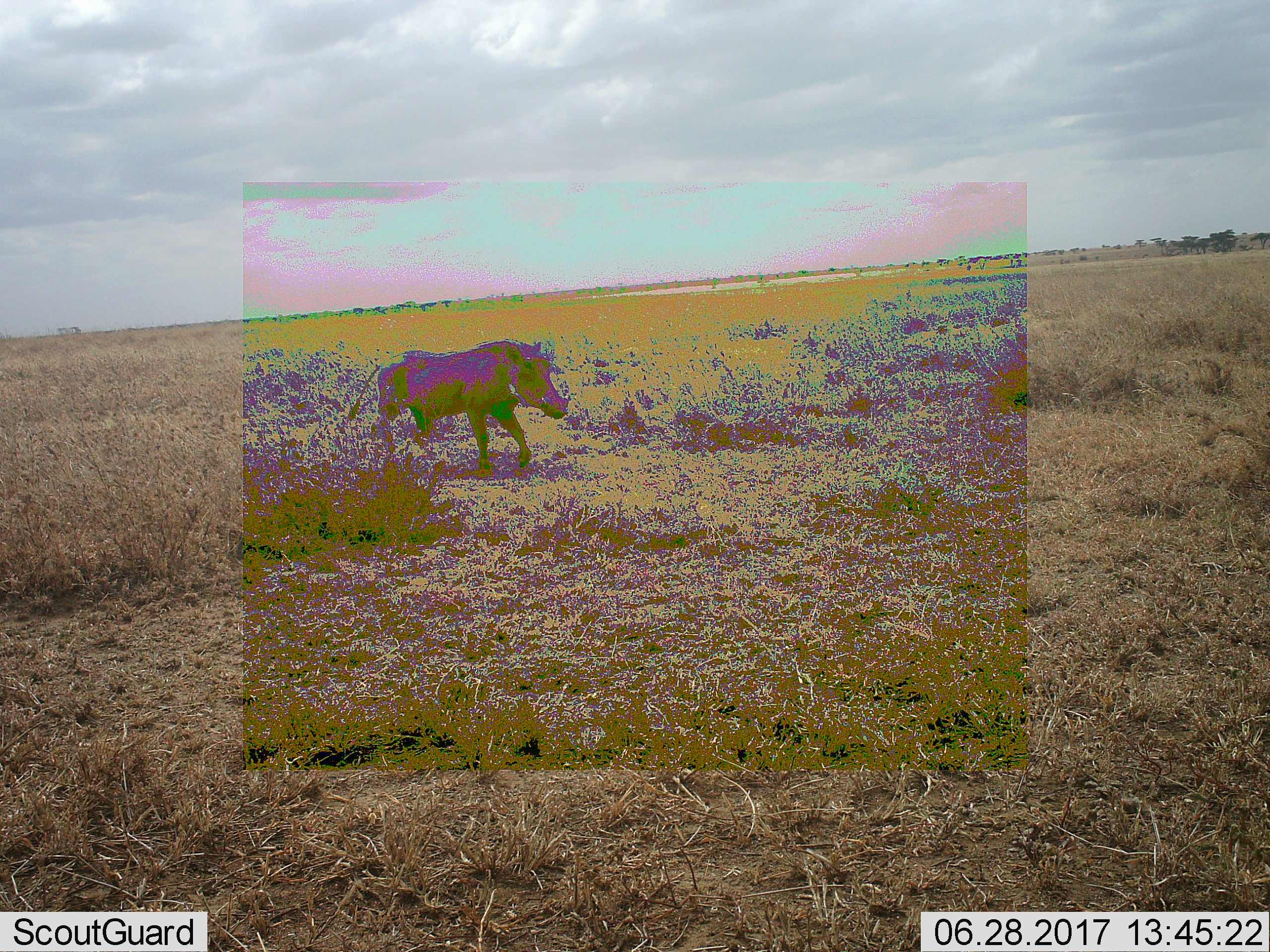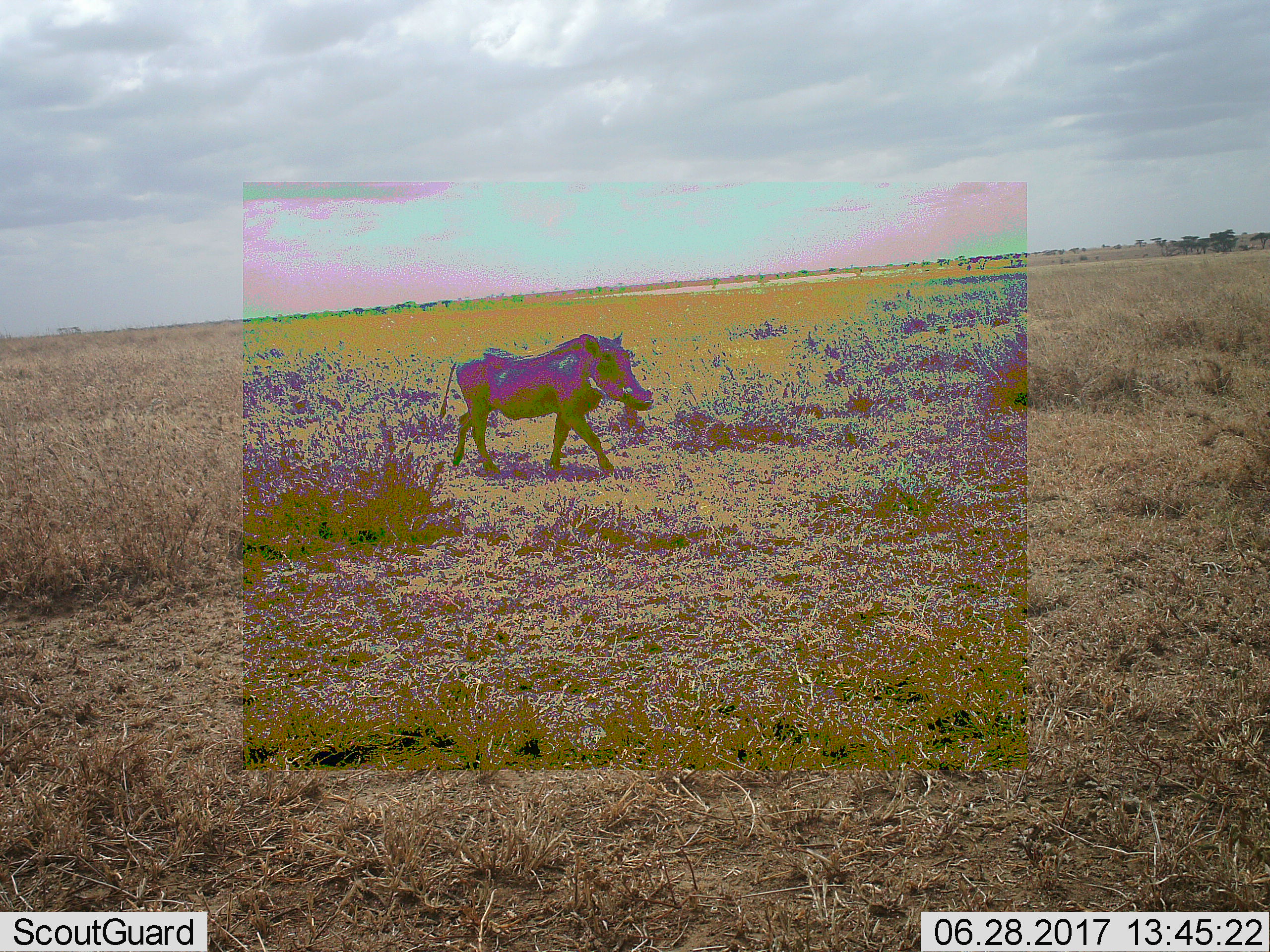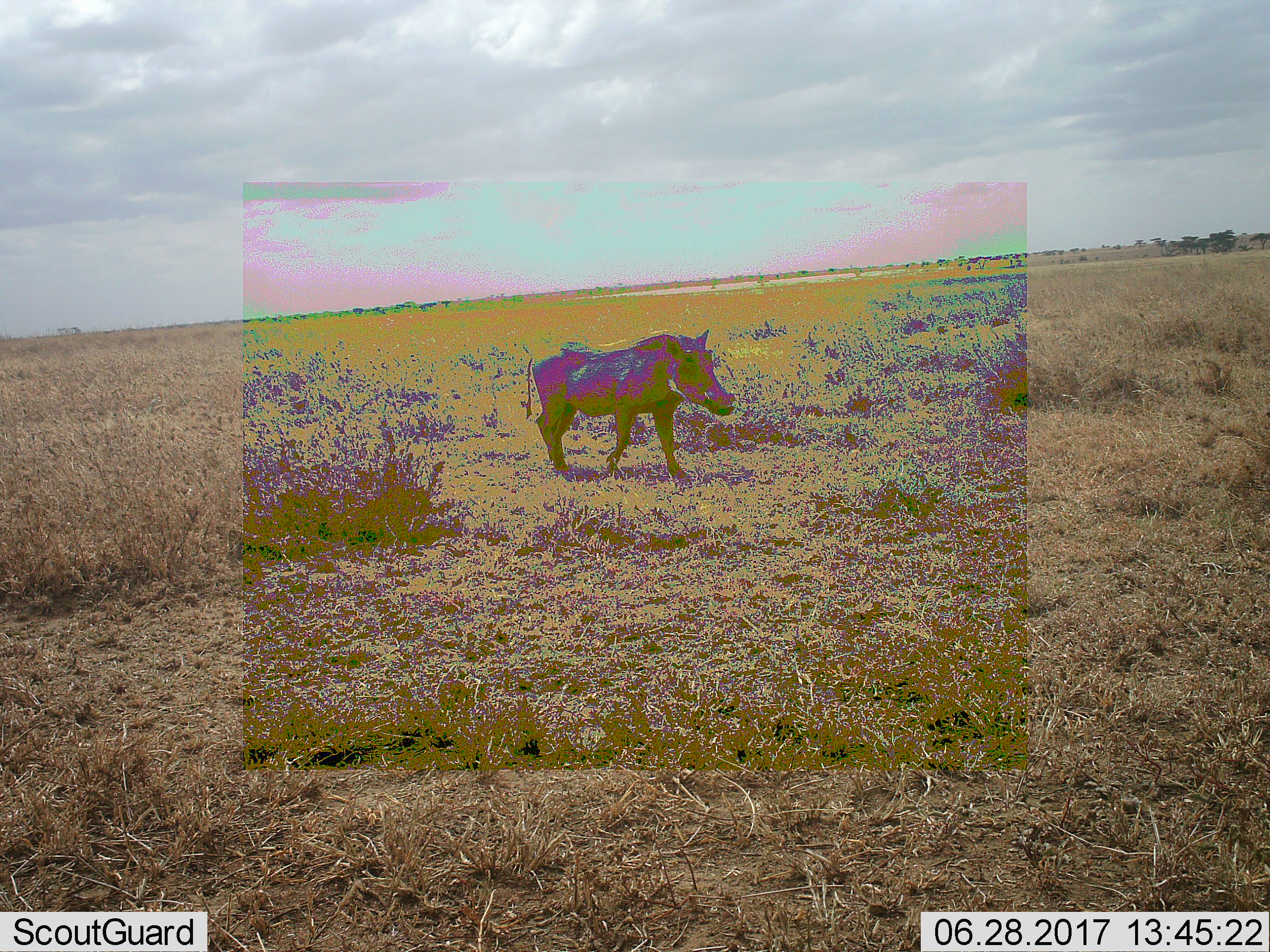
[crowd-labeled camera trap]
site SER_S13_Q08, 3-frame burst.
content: unidentified animal